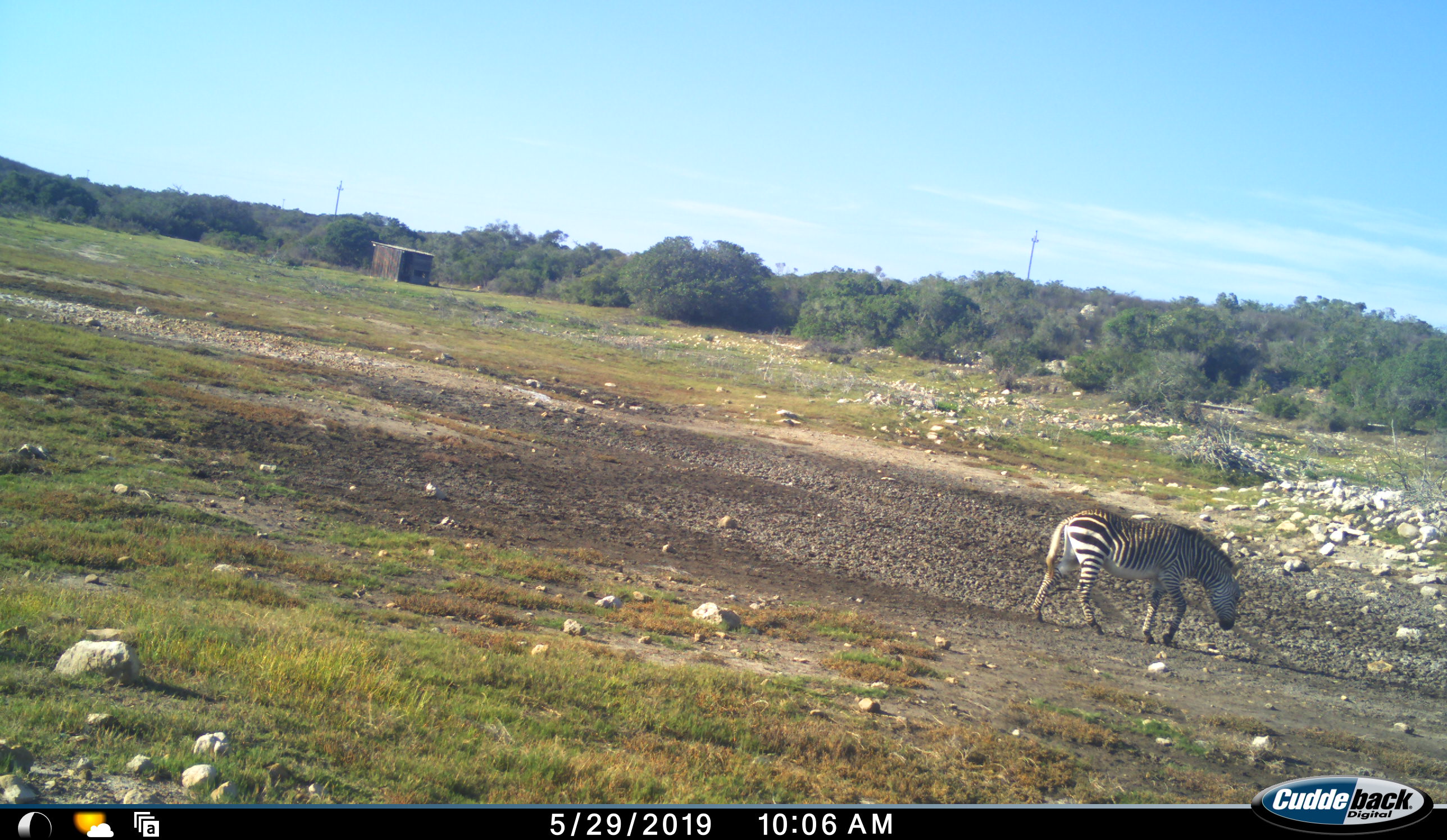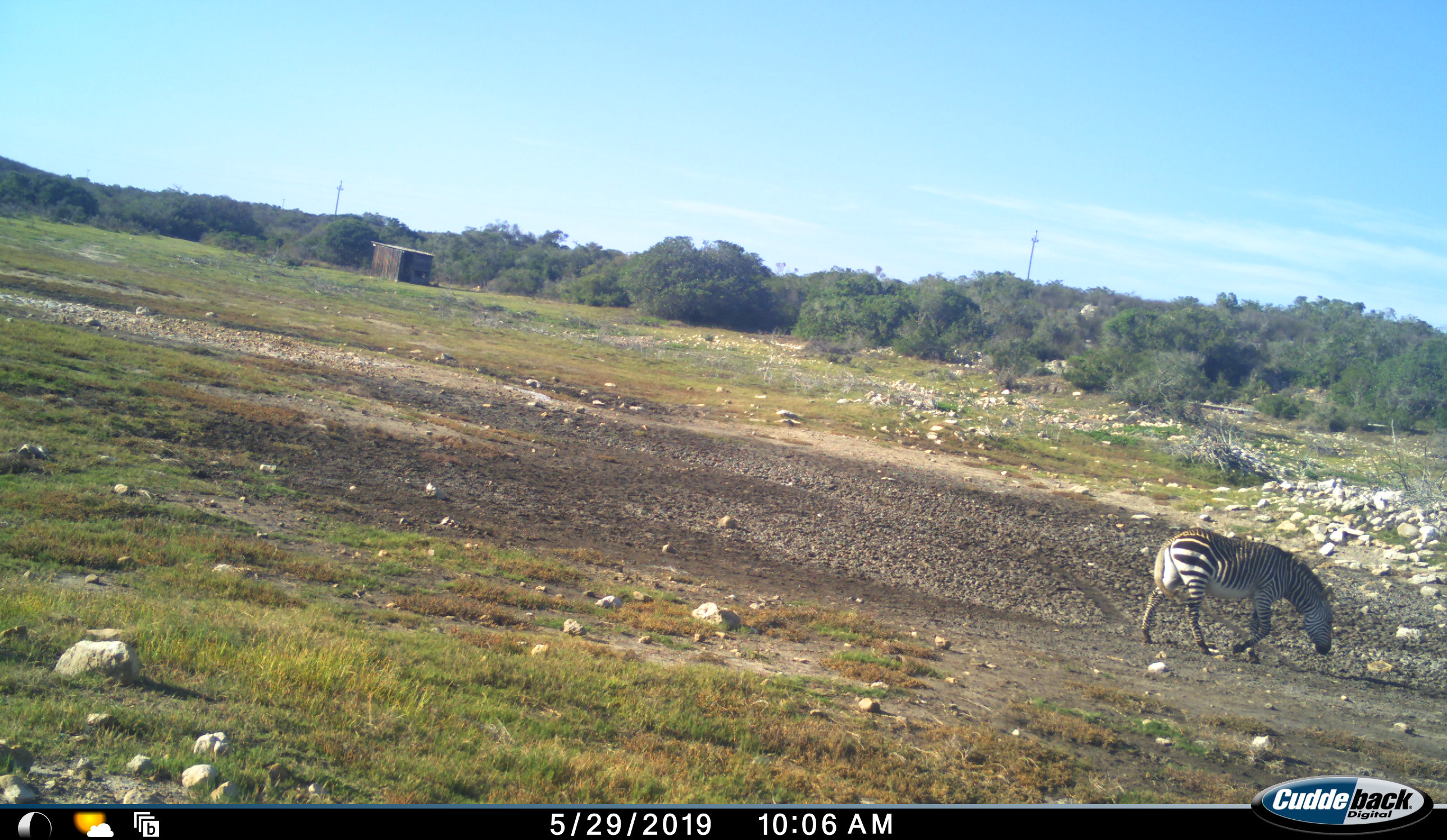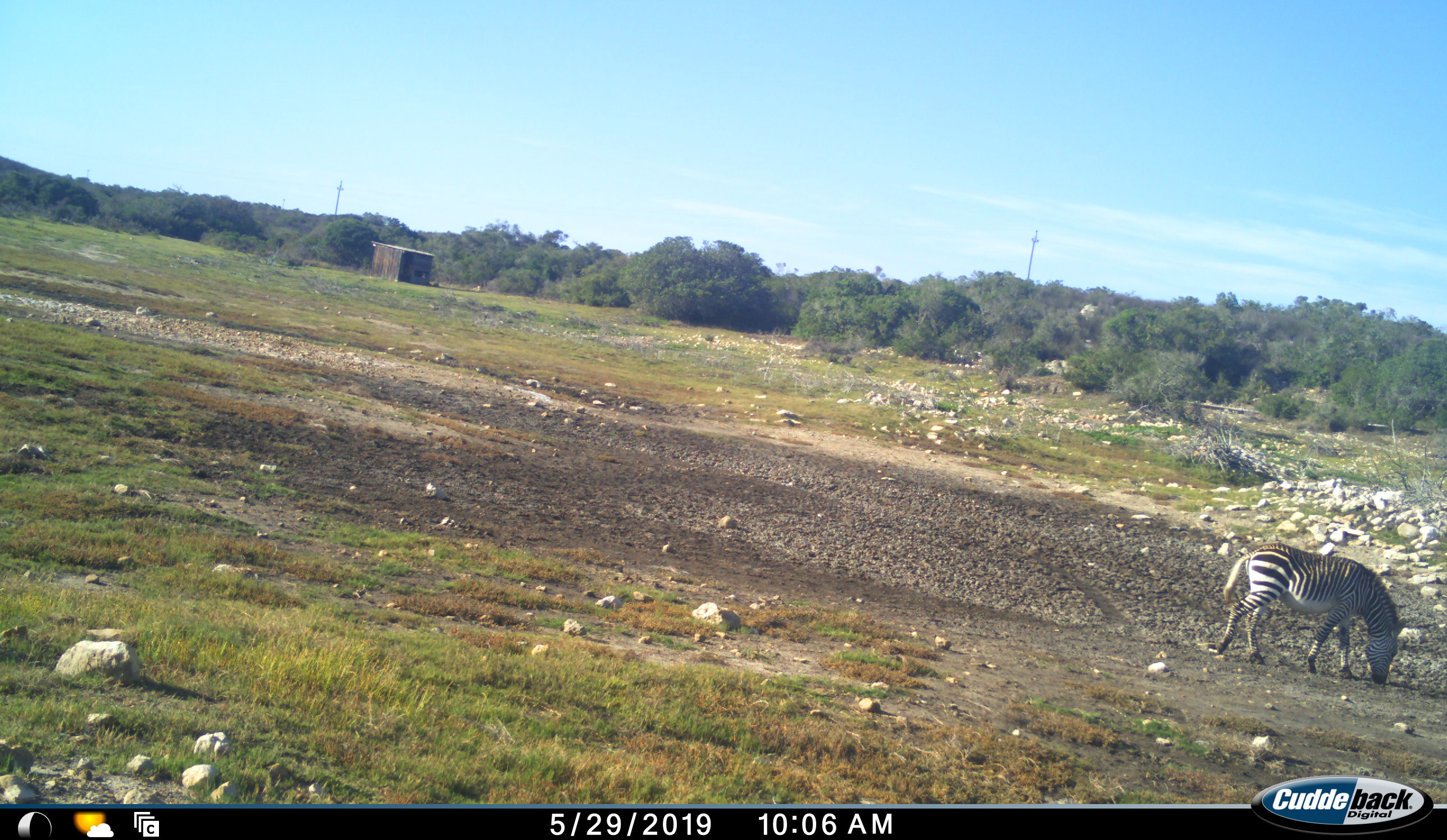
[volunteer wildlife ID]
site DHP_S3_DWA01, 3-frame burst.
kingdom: Animalia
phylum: Chordata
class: Mammalia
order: Perissodactyla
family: Equidae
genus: Equus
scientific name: Equus zebra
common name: mountain zebra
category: zebramountain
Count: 1.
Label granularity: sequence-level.